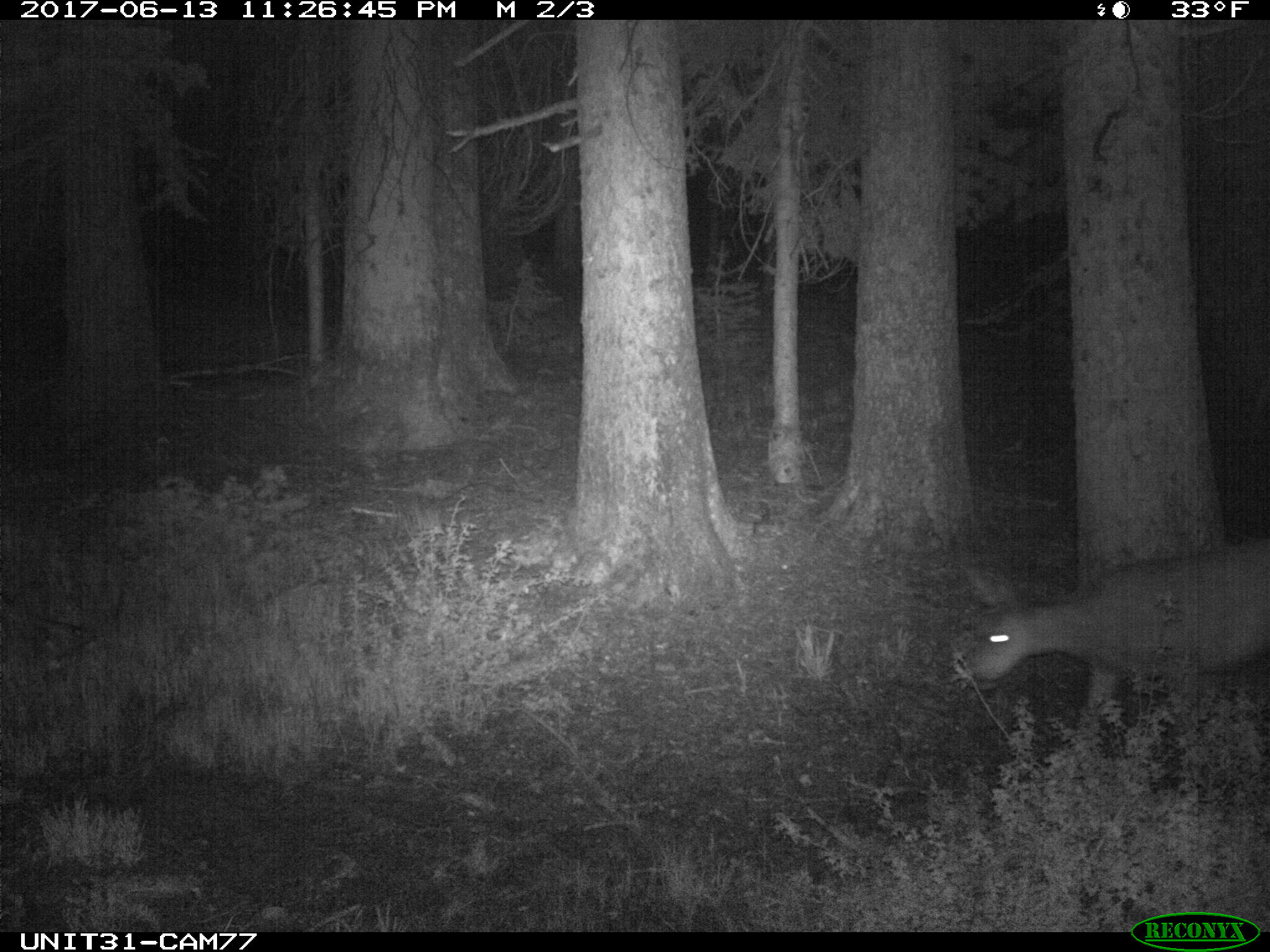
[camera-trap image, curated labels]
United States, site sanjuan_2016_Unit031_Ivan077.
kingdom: Animalia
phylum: Chordata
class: Mammalia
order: Artiodactyla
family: Cervidae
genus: Odocoileus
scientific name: Odocoileus hemionus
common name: mule deer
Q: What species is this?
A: Odocoileus hemionus (mule deer).